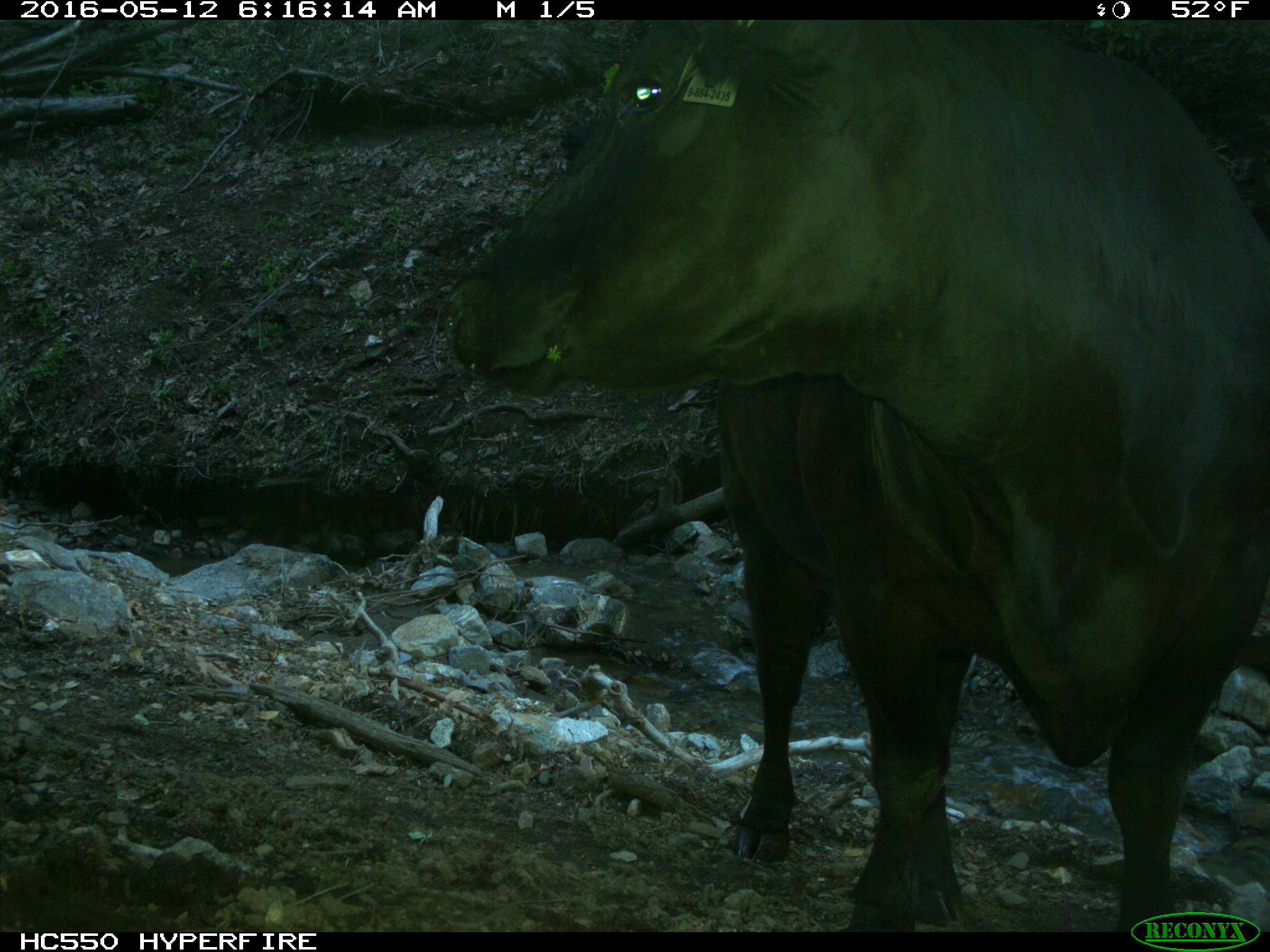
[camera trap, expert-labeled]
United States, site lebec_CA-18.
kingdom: Animalia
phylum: Chordata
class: Mammalia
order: Artiodactyla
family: Bovidae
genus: Bos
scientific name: Bos taurus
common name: domestic cow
Bos taurus (domestic cow).